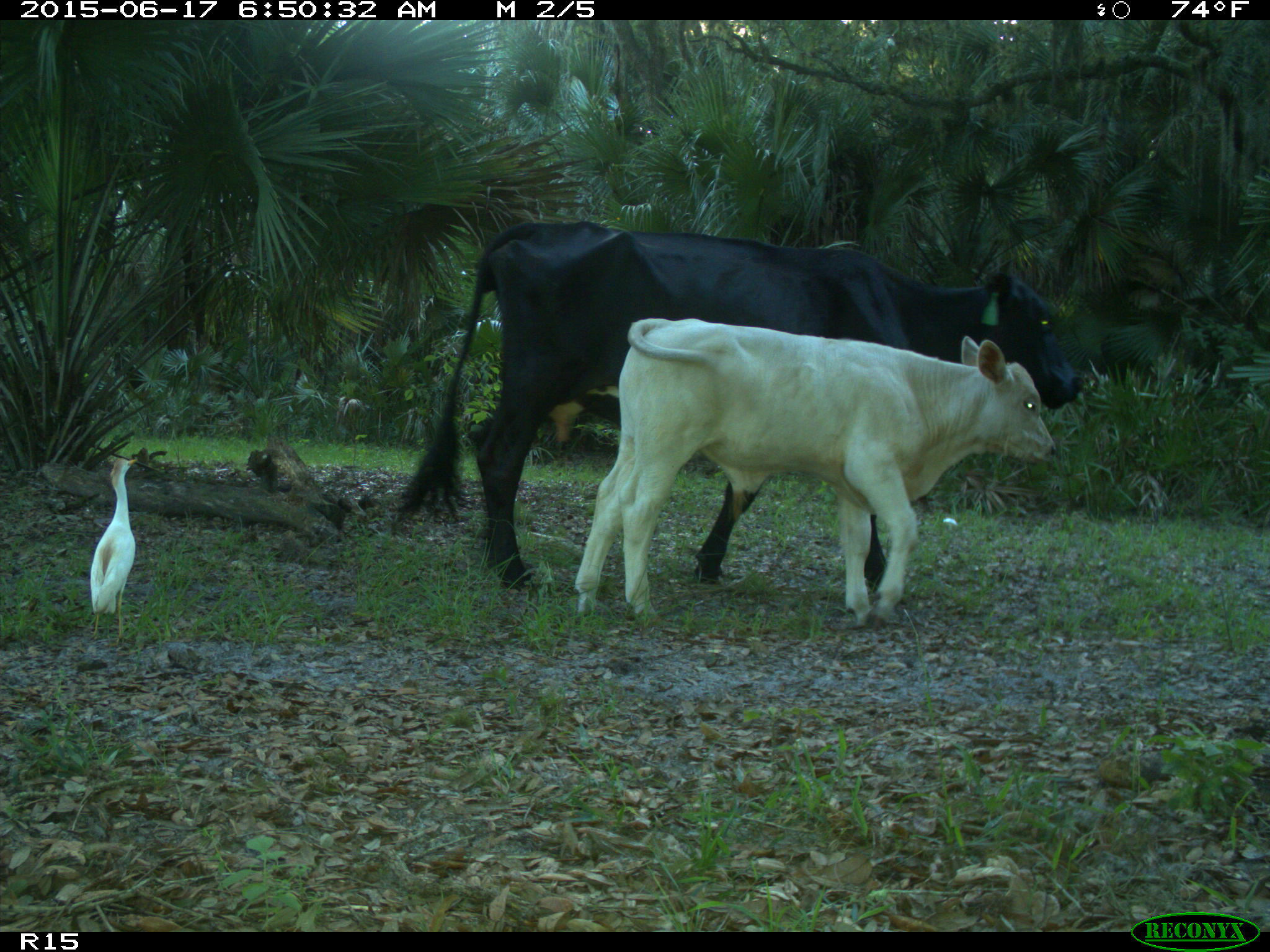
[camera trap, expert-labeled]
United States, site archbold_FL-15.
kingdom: Animalia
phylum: Chordata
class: Mammalia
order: Artiodactyla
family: Bovidae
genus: Bos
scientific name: Bos taurus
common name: domestic cow